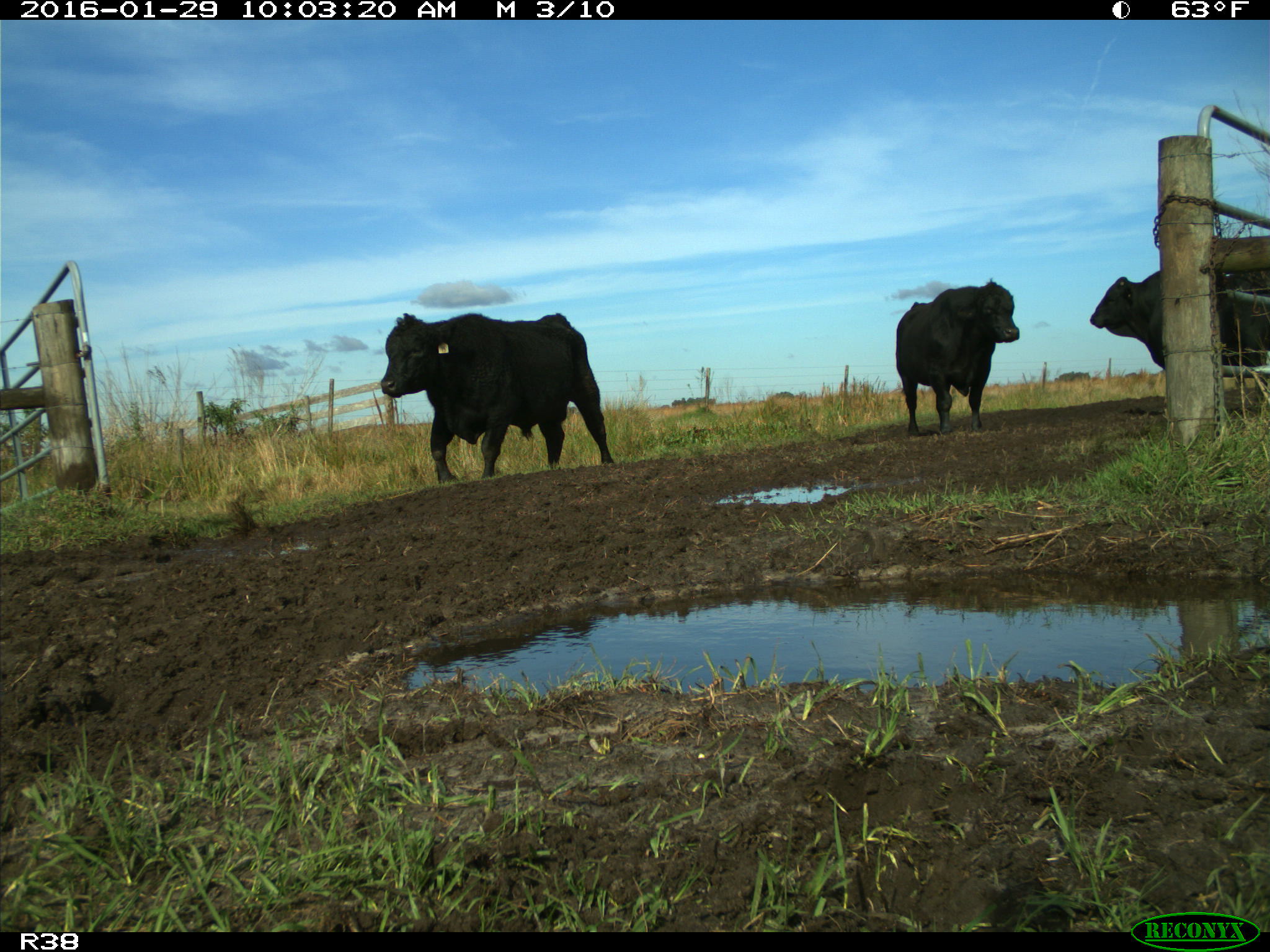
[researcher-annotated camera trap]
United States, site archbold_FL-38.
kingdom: Animalia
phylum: Chordata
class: Mammalia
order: Artiodactyla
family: Bovidae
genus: Bos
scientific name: Bos taurus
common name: domestic cow